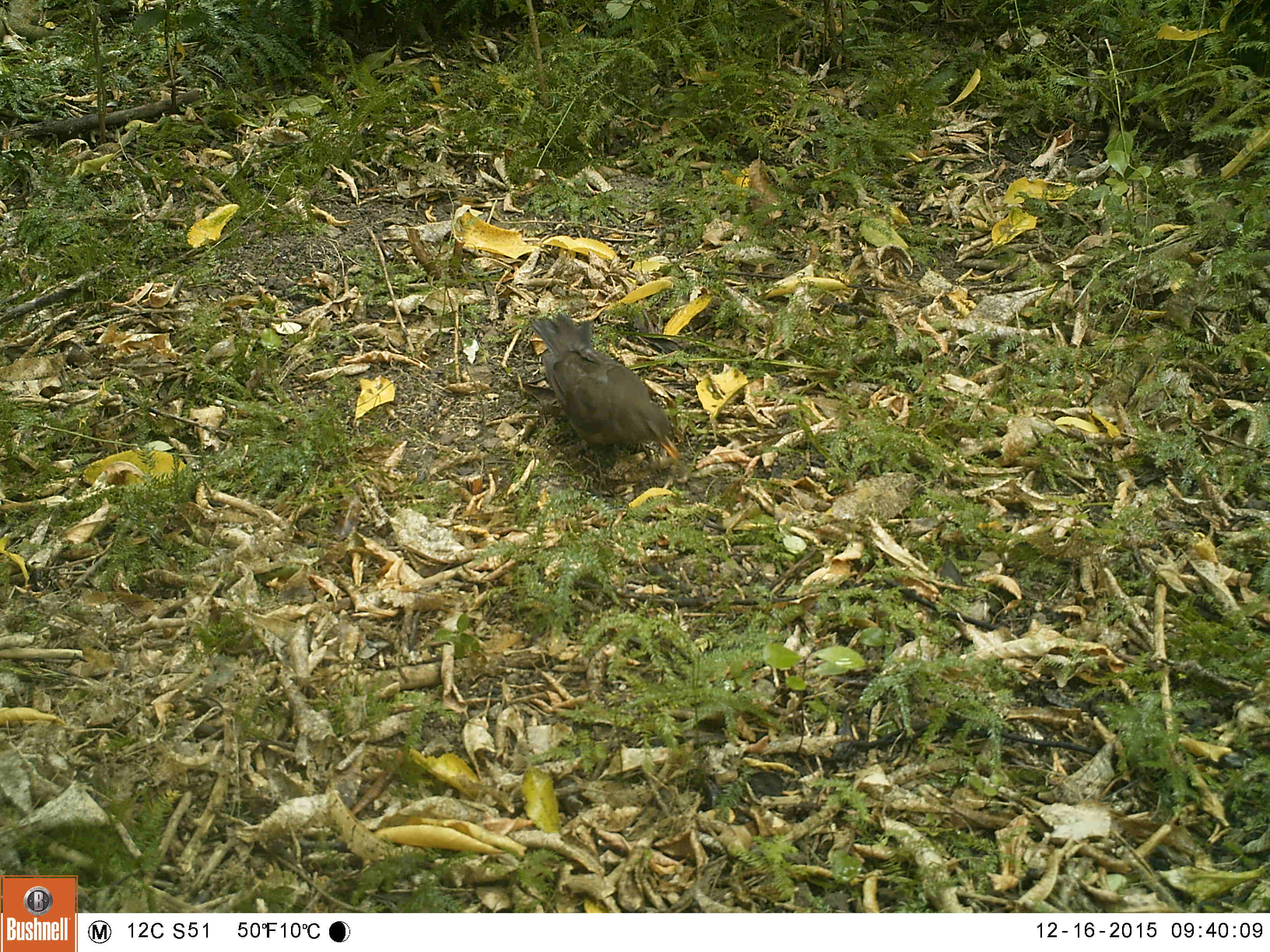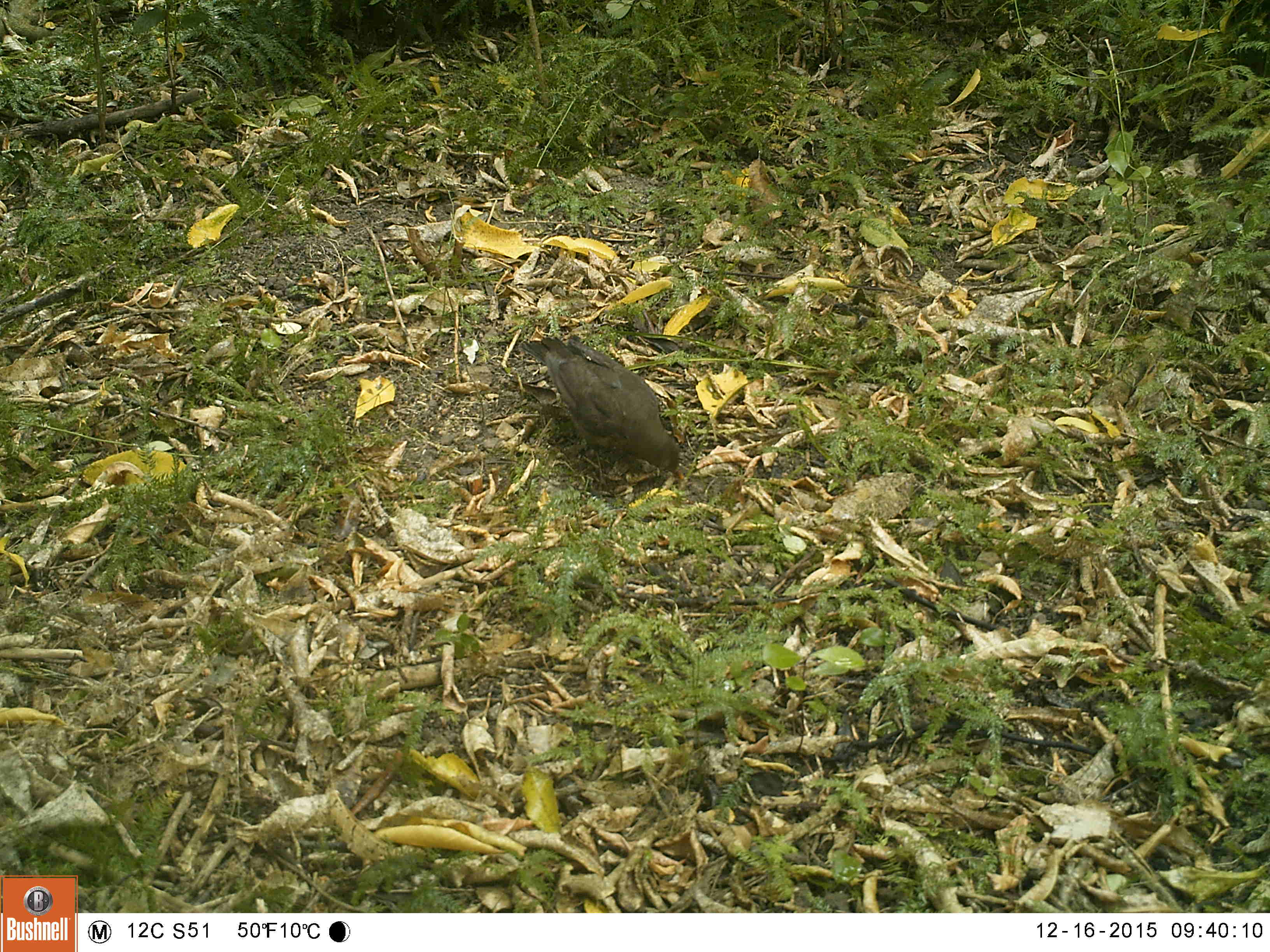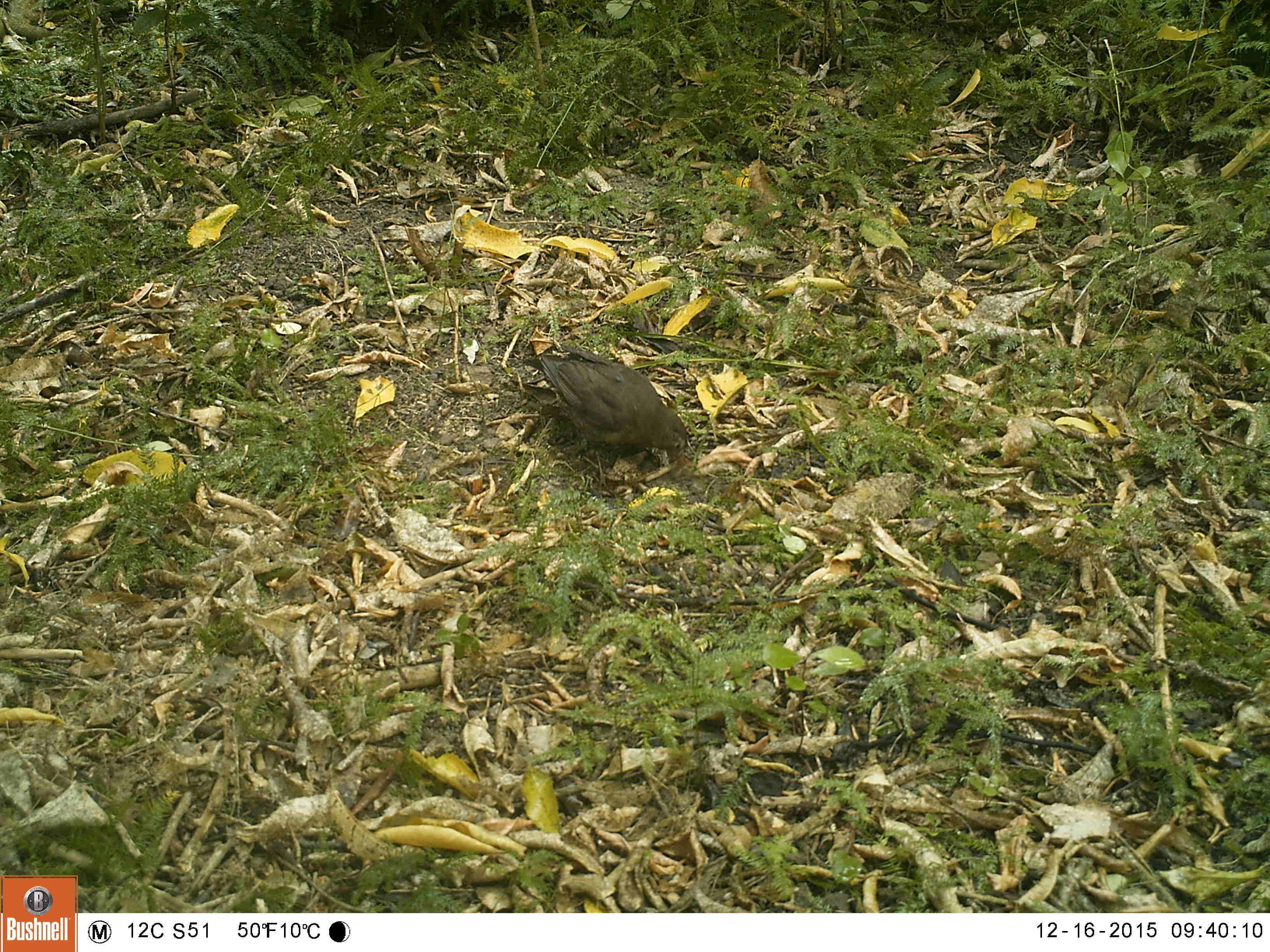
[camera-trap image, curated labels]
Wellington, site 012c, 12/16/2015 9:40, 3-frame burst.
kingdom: Animalia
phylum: Chordata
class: Aves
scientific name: Aves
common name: bird